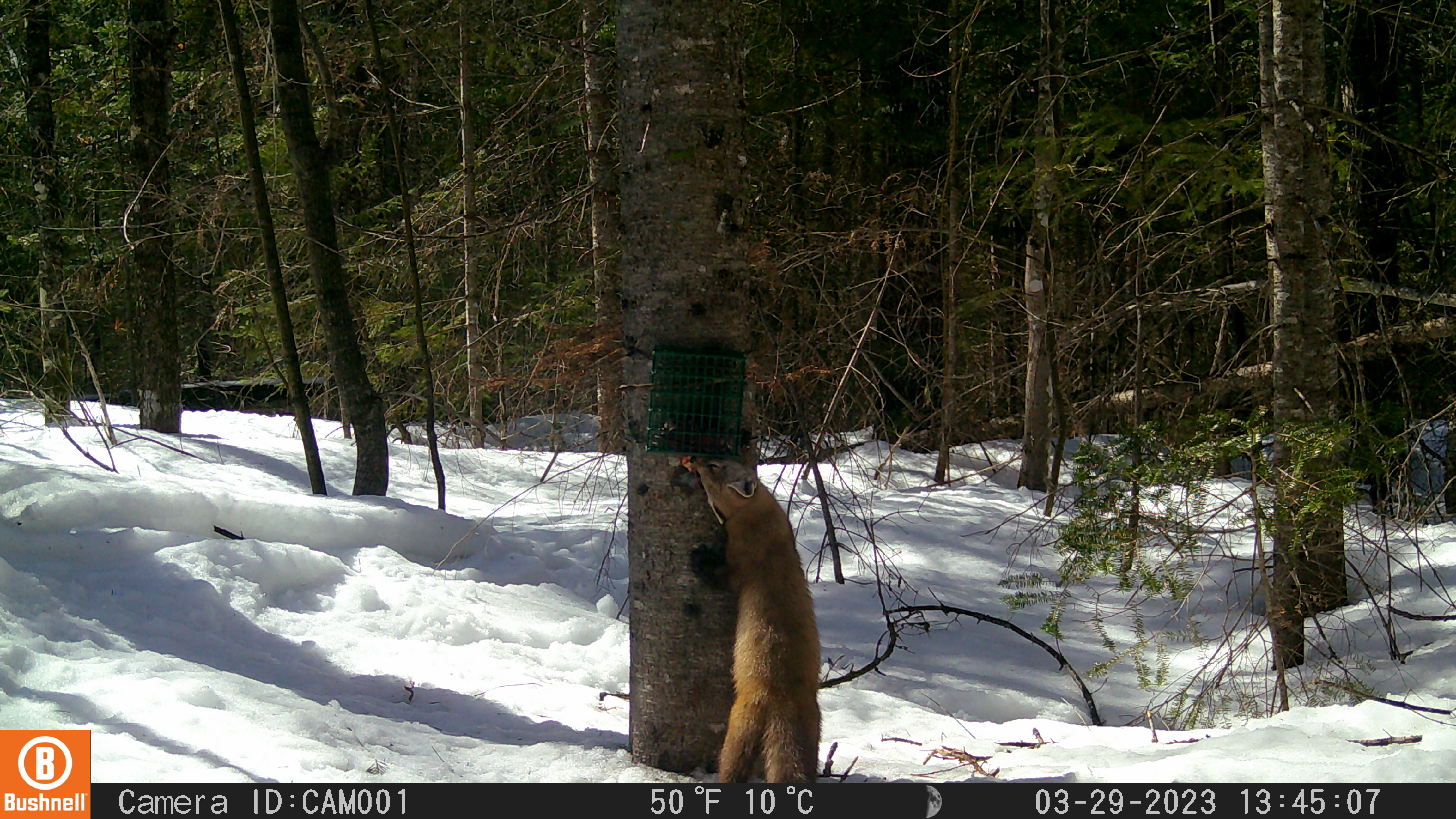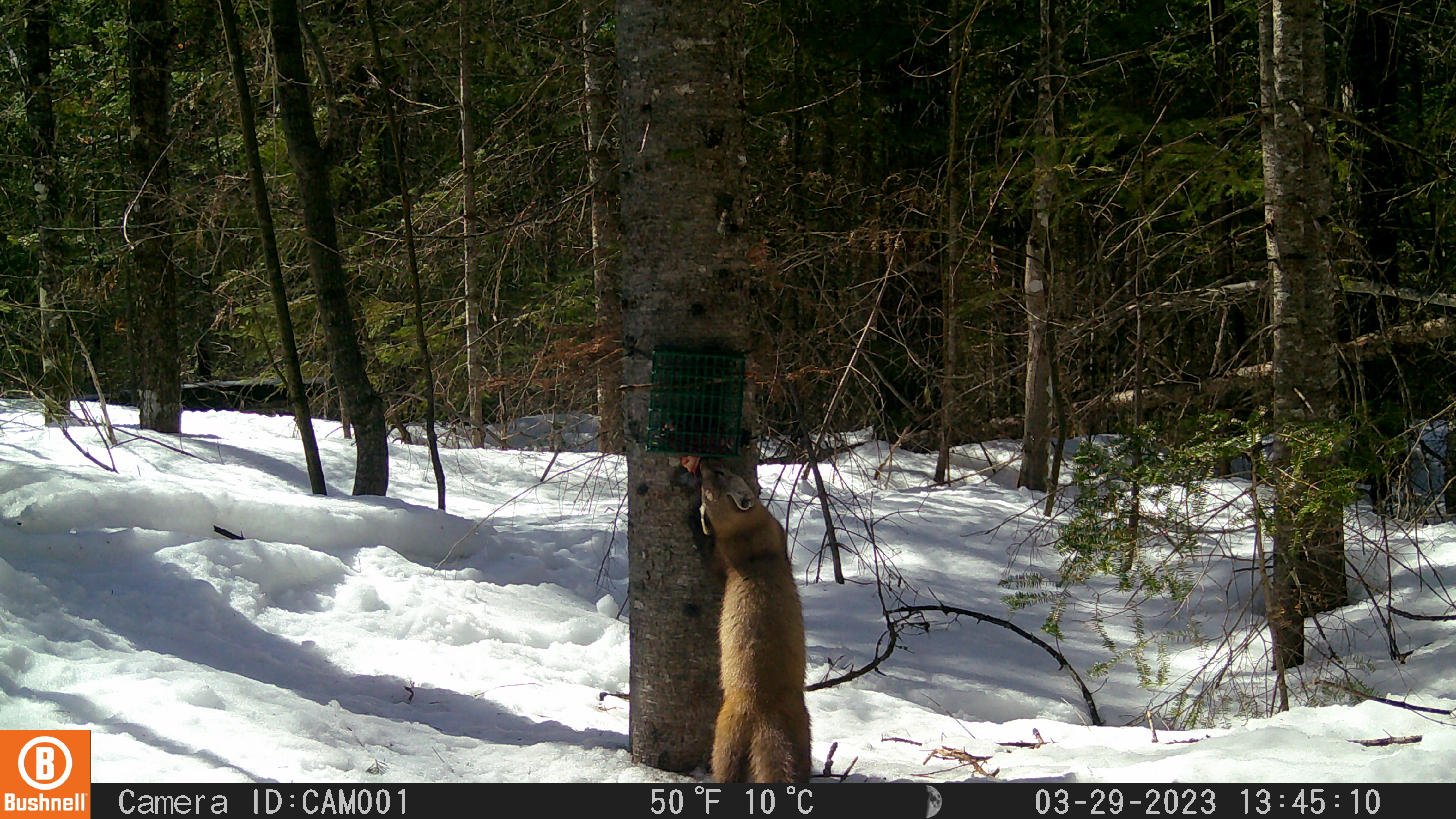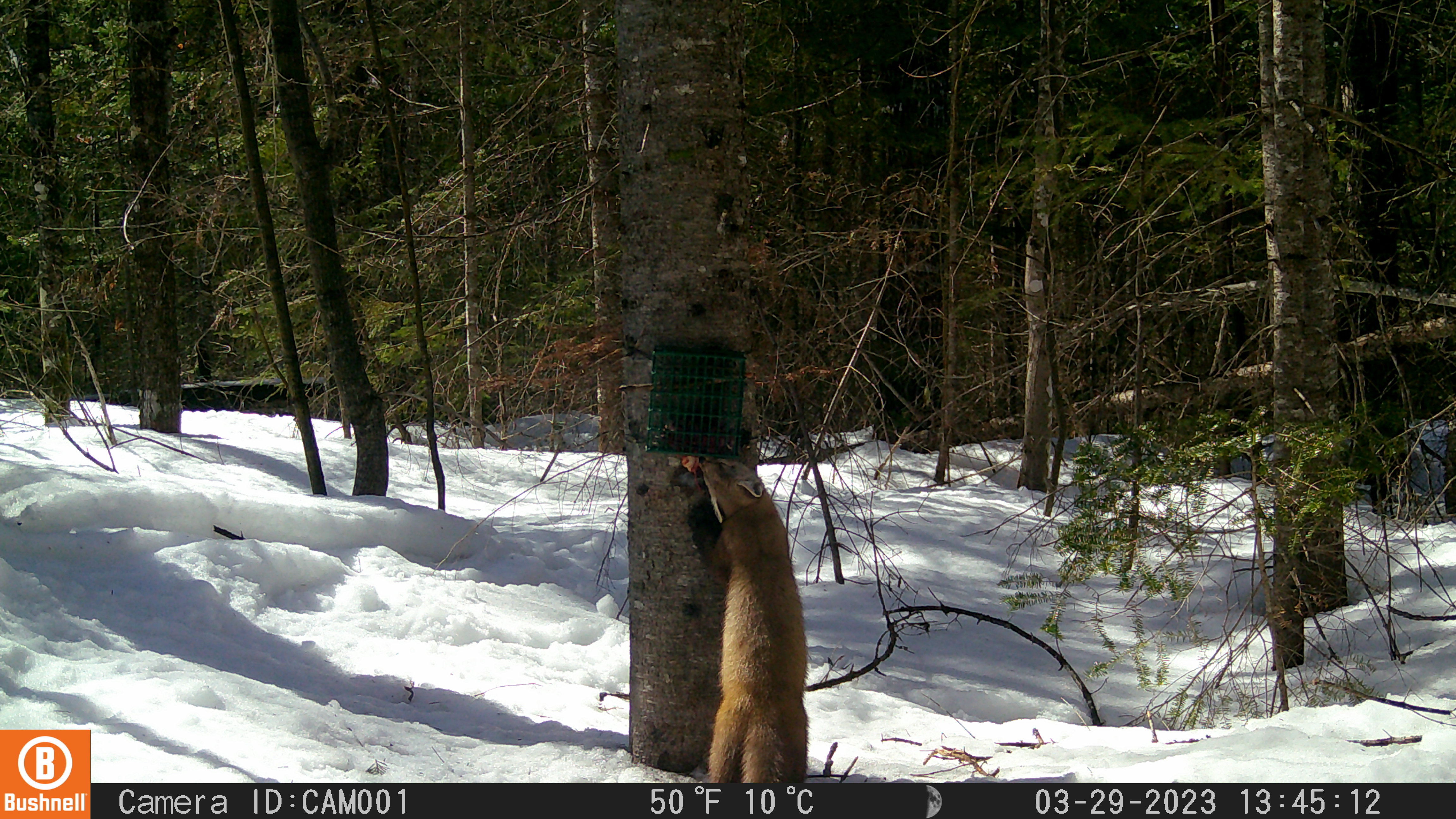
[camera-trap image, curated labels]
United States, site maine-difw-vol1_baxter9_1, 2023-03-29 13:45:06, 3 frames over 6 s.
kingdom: Animalia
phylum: Chordata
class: Mammalia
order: Carnivora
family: Mustelidae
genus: Martes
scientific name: Martes americana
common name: american marten